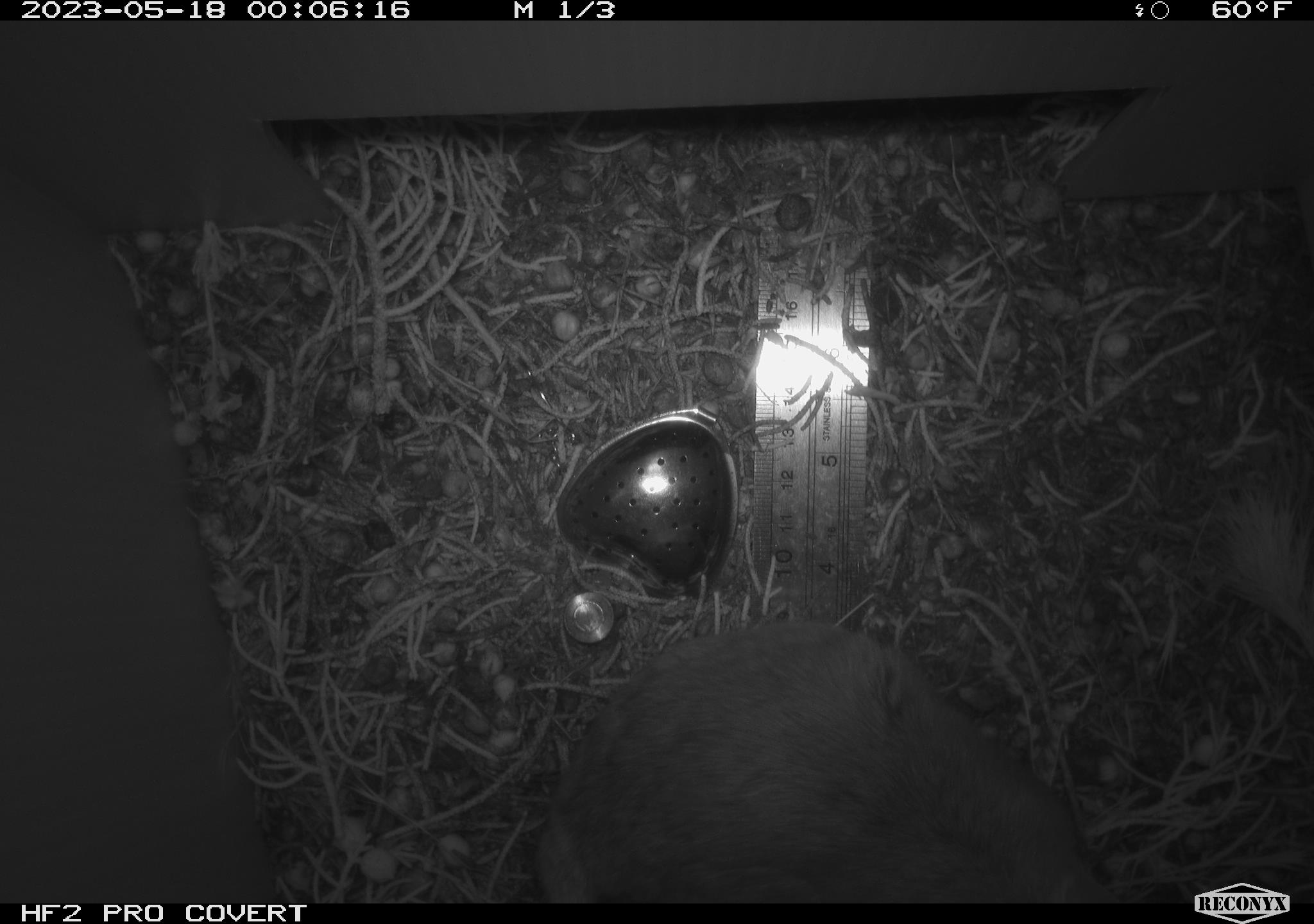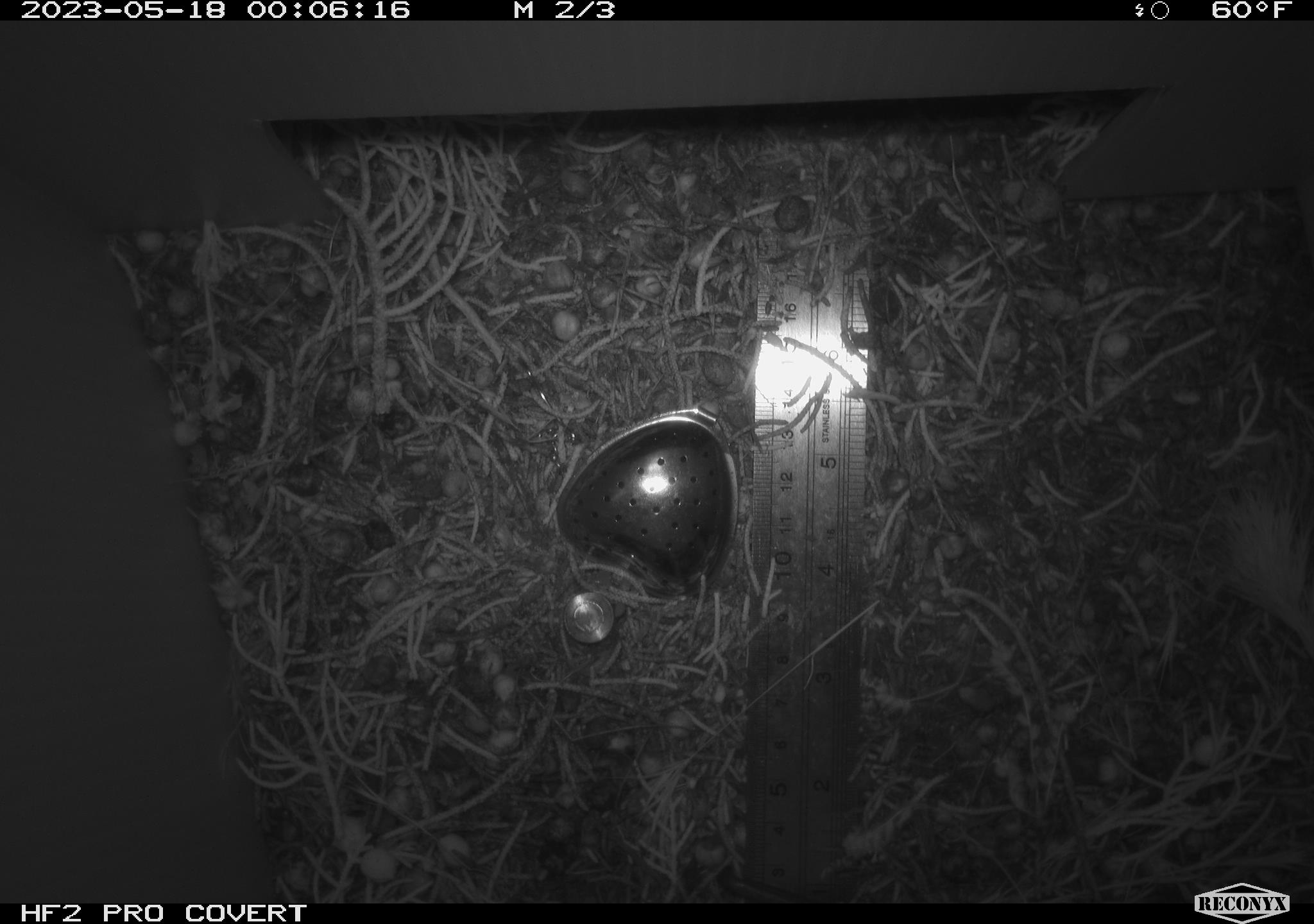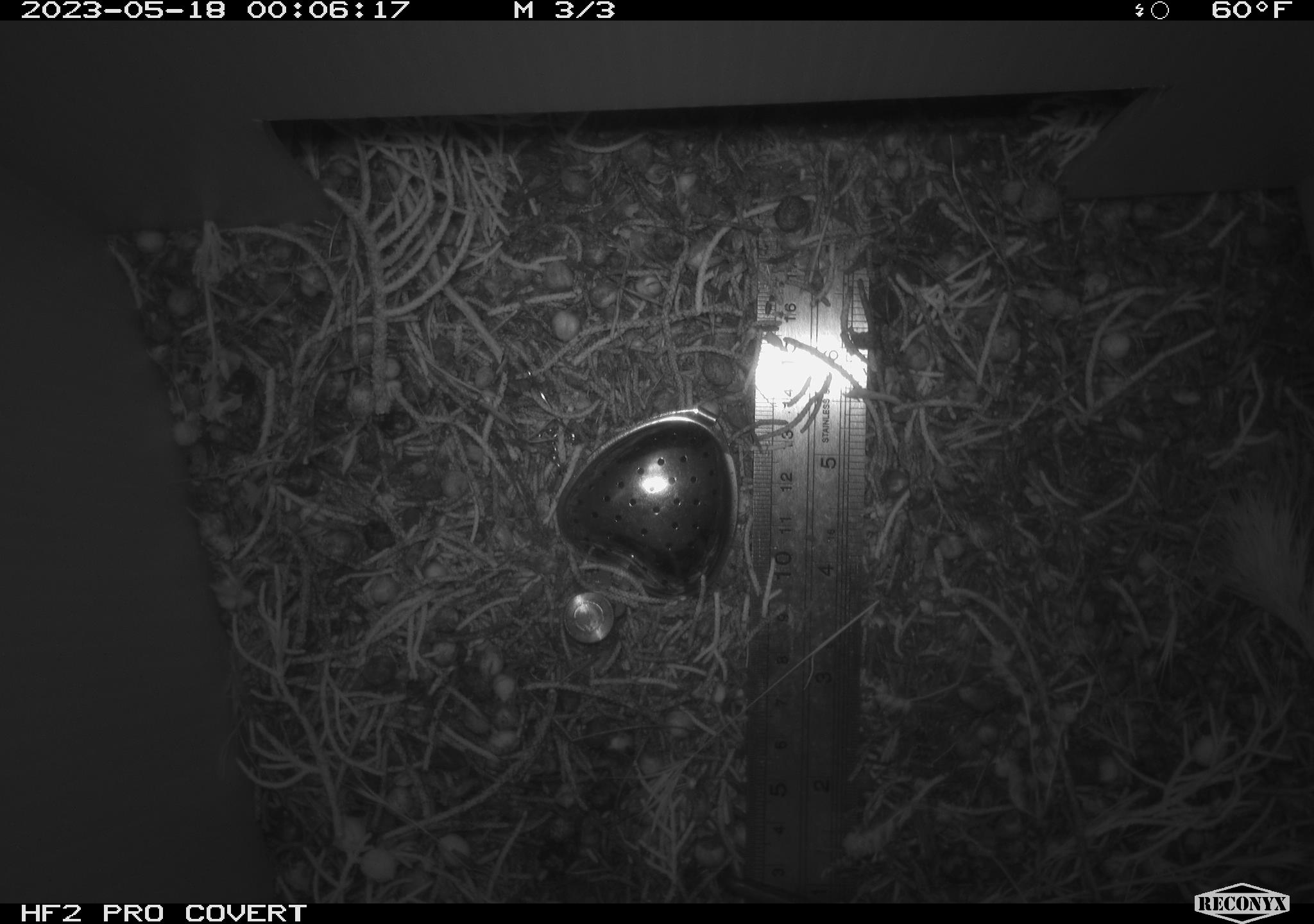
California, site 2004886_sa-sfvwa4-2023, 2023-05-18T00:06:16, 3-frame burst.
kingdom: Animalia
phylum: Chordata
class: Mammalia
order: Rodentia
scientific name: Rodentia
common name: mouse species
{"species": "mouse species (Rodentia)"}